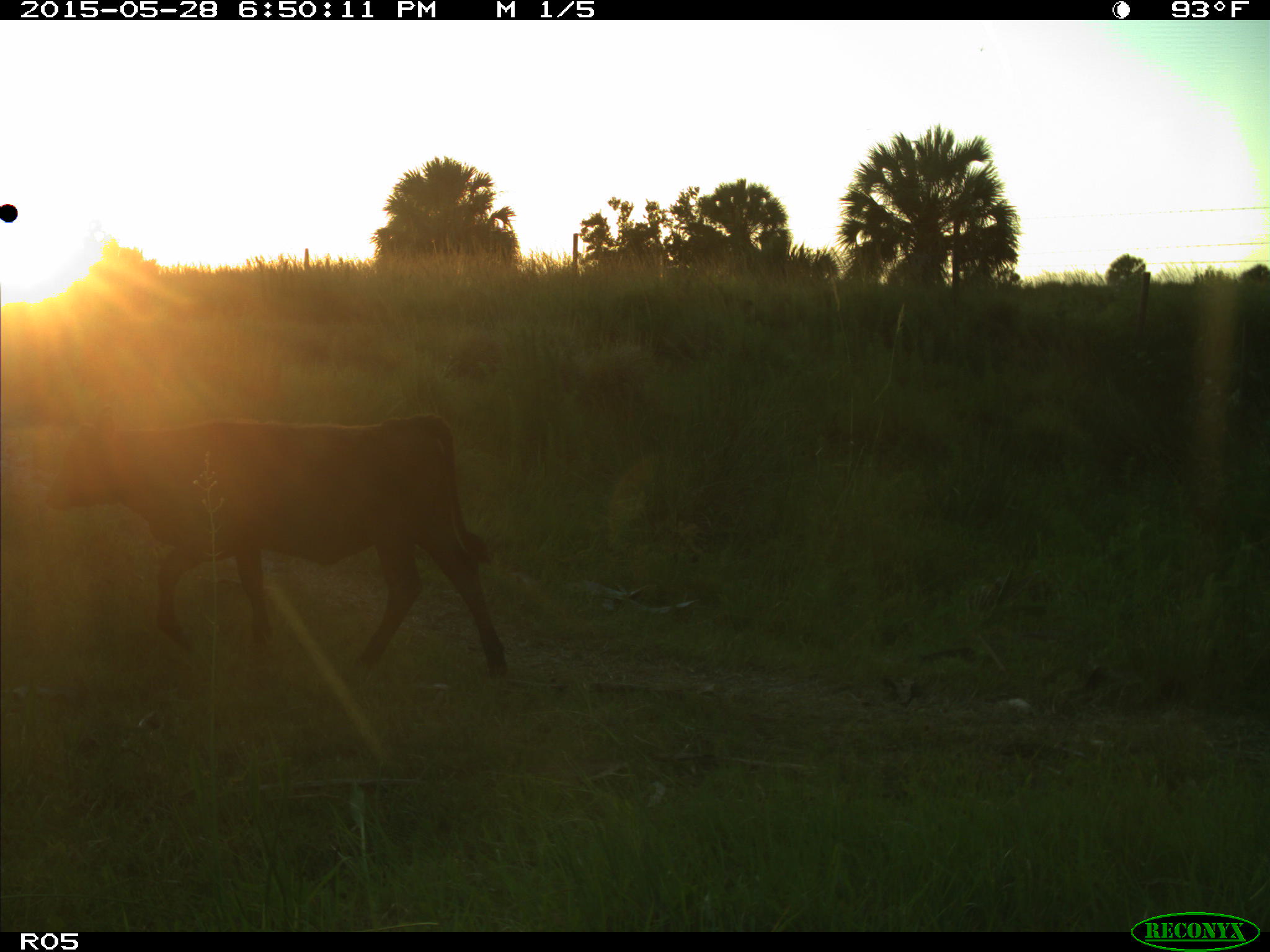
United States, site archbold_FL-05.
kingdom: Animalia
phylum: Chordata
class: Mammalia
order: Artiodactyla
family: Bovidae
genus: Bos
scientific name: Bos taurus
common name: domestic cow